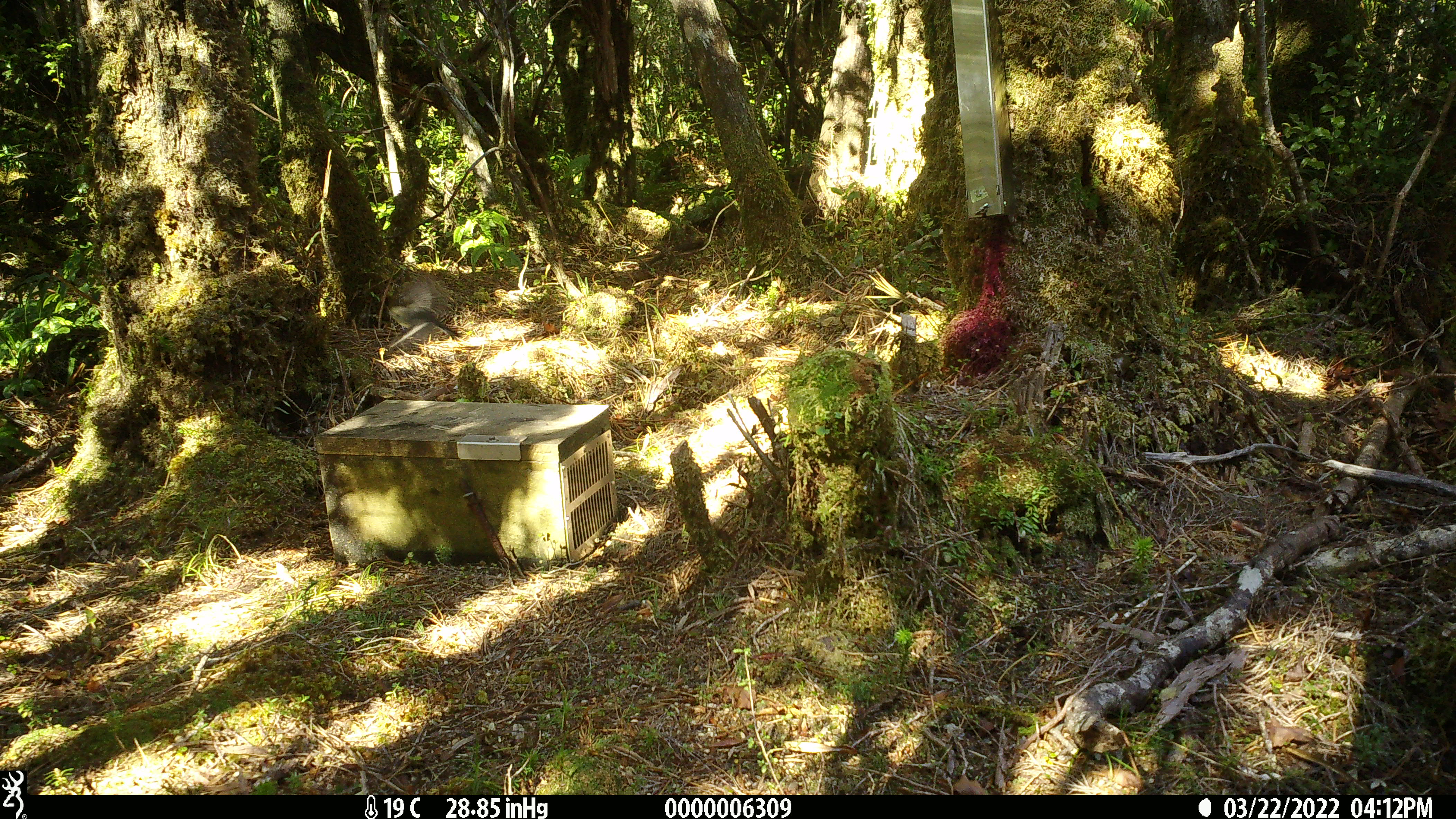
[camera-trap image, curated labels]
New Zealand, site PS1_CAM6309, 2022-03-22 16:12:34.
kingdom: Animalia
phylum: Chordata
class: Aves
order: Passeriformes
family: Petroicidae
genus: Petroica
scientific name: Petroica macrocephala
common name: tomtit